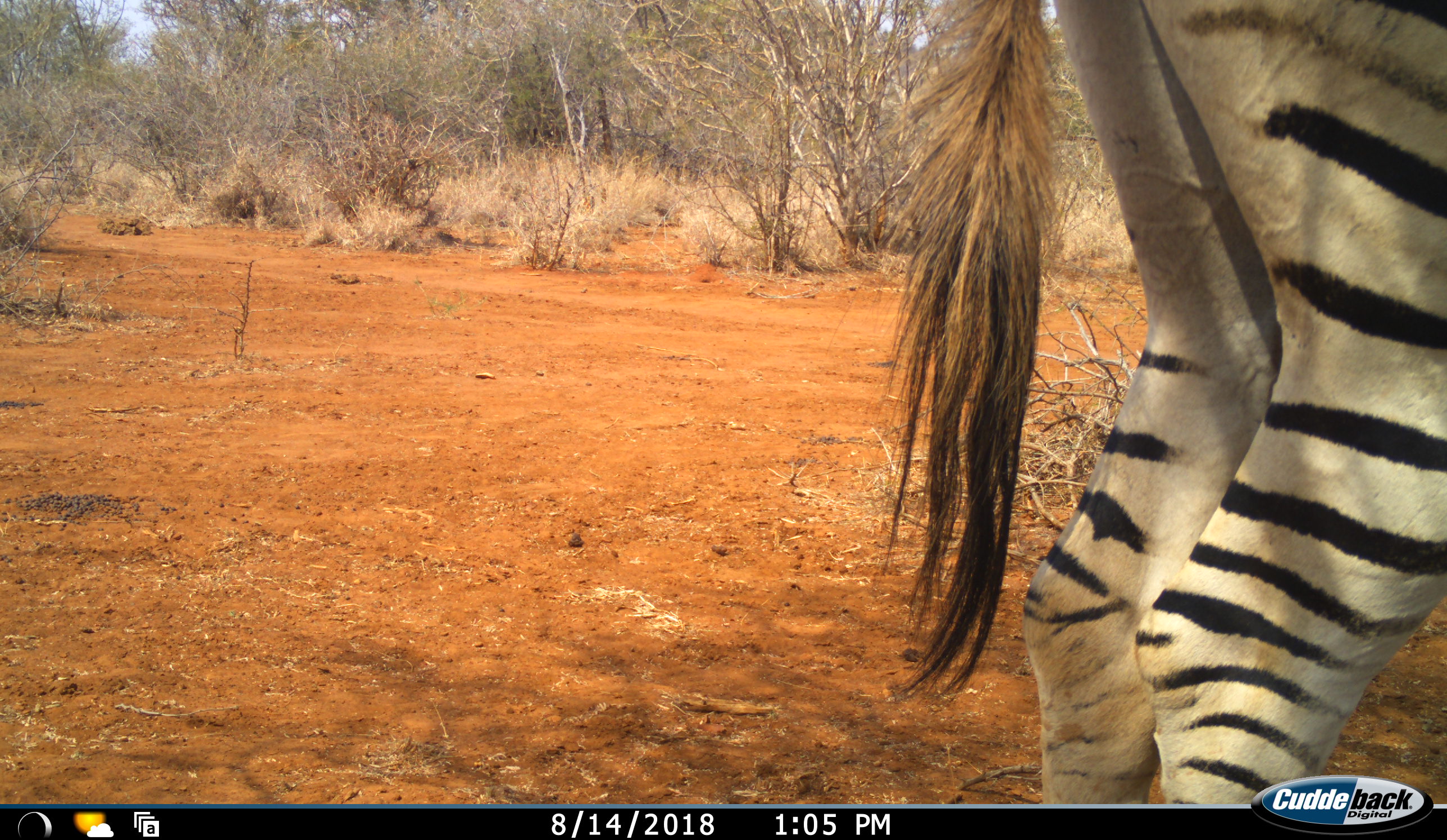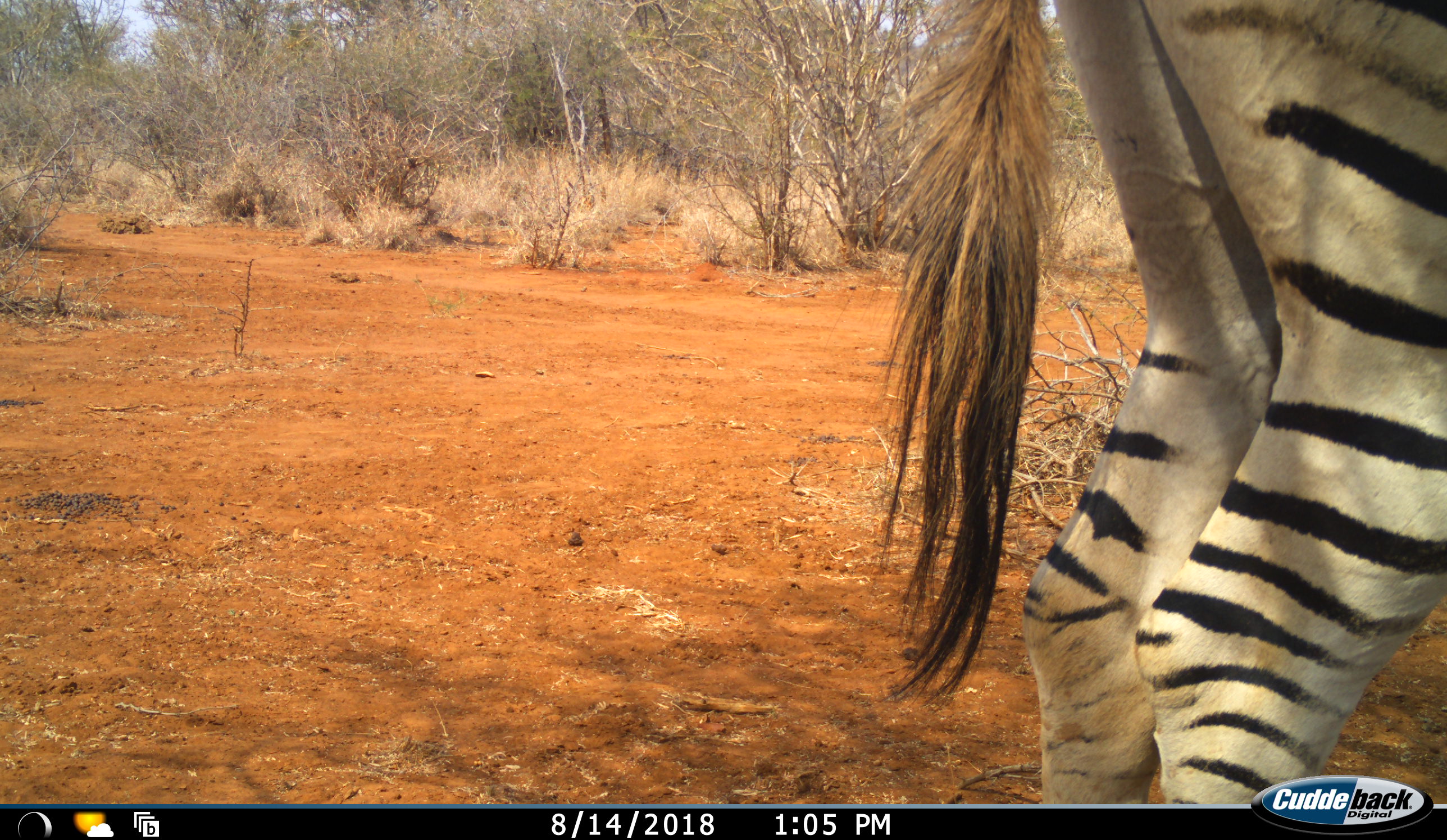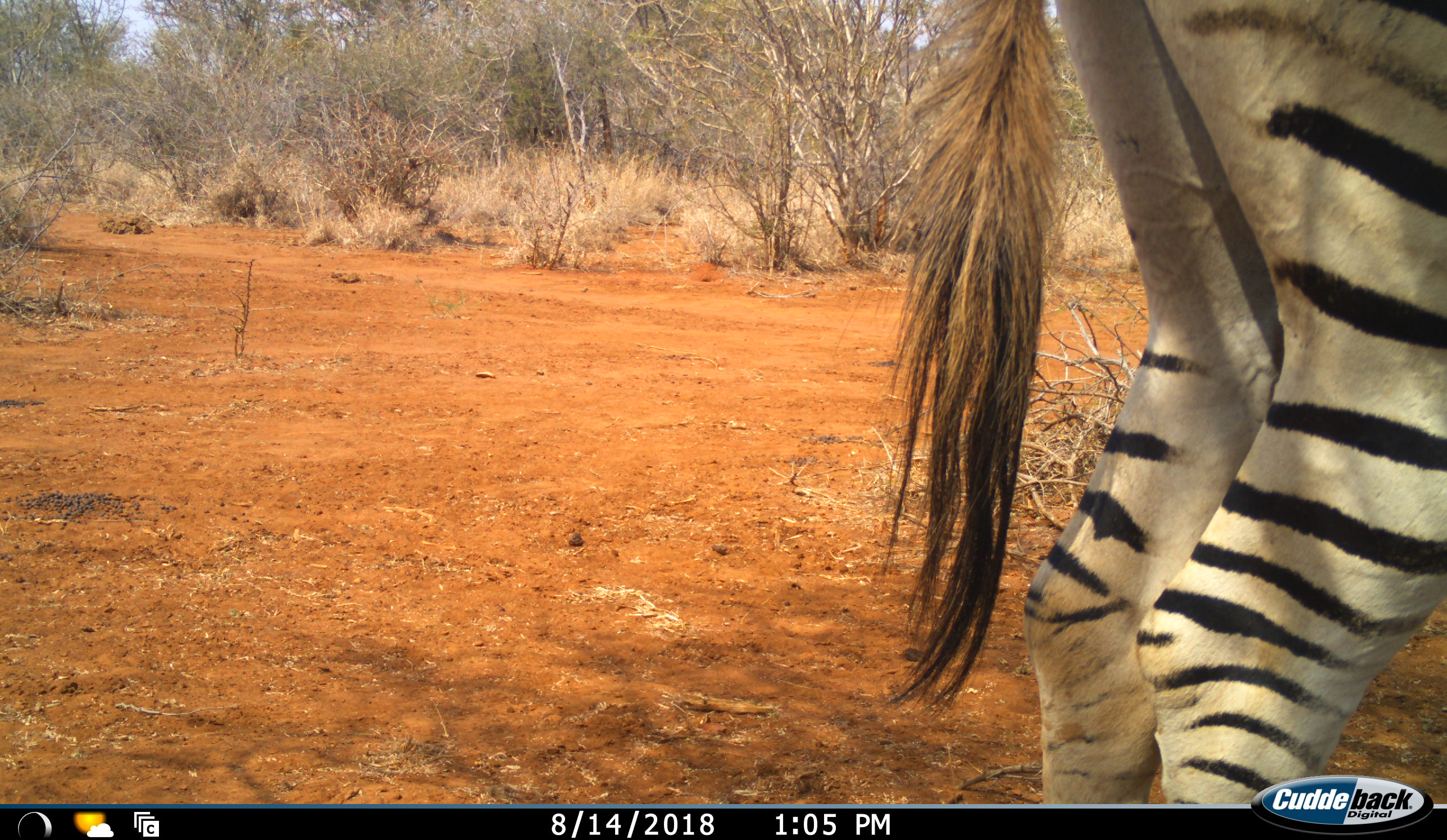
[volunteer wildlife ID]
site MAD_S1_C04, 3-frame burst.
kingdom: Animalia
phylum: Chordata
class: Mammalia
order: Perissodactyla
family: Equidae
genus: Equus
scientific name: Equus quagga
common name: plains zebra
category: zebraplains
Zebraplains (plains zebra) (Equus quagga), count 1. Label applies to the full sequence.